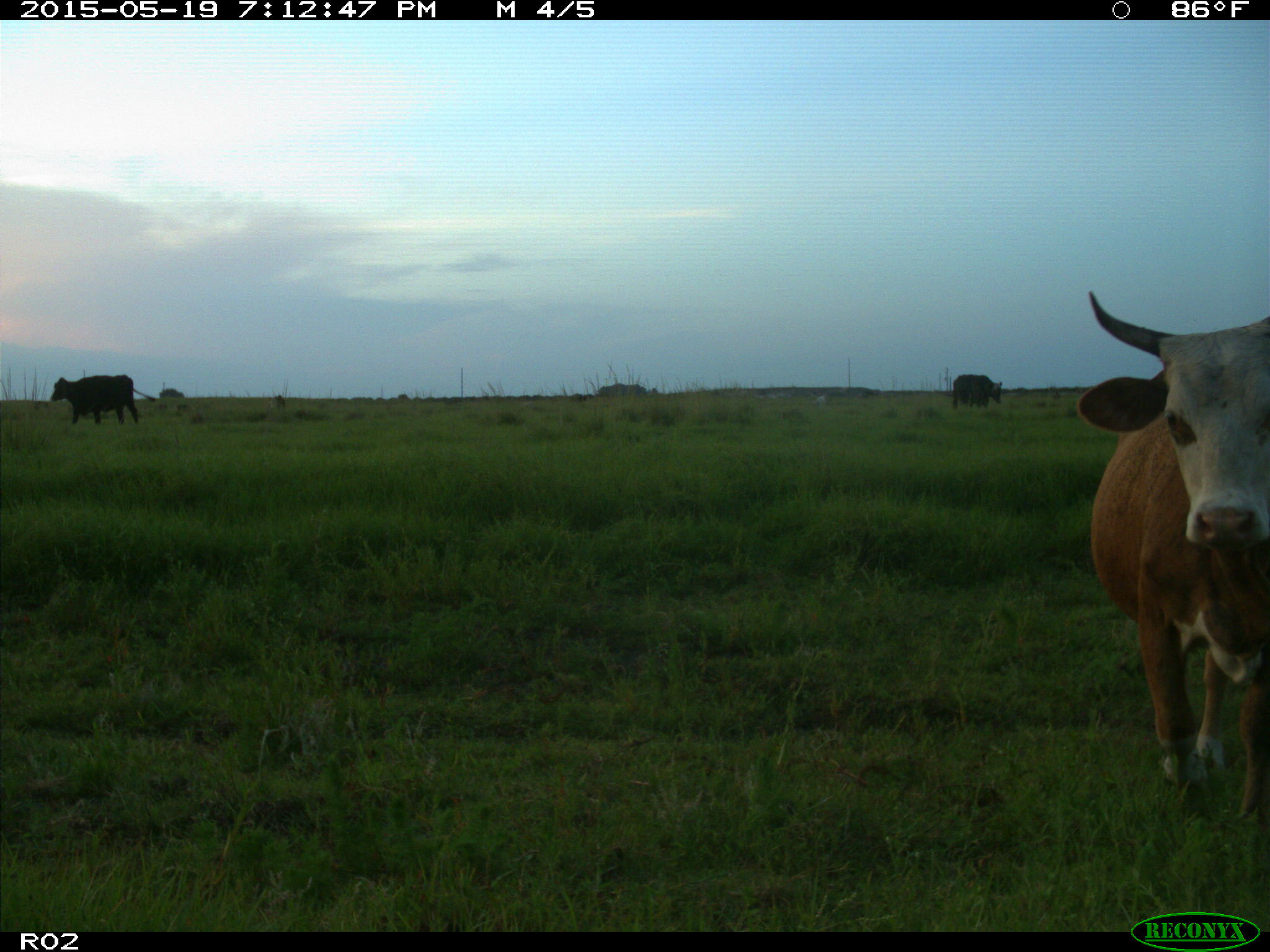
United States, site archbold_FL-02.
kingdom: Animalia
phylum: Chordata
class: Mammalia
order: Artiodactyla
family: Bovidae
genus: Bos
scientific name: Bos taurus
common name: domestic cow